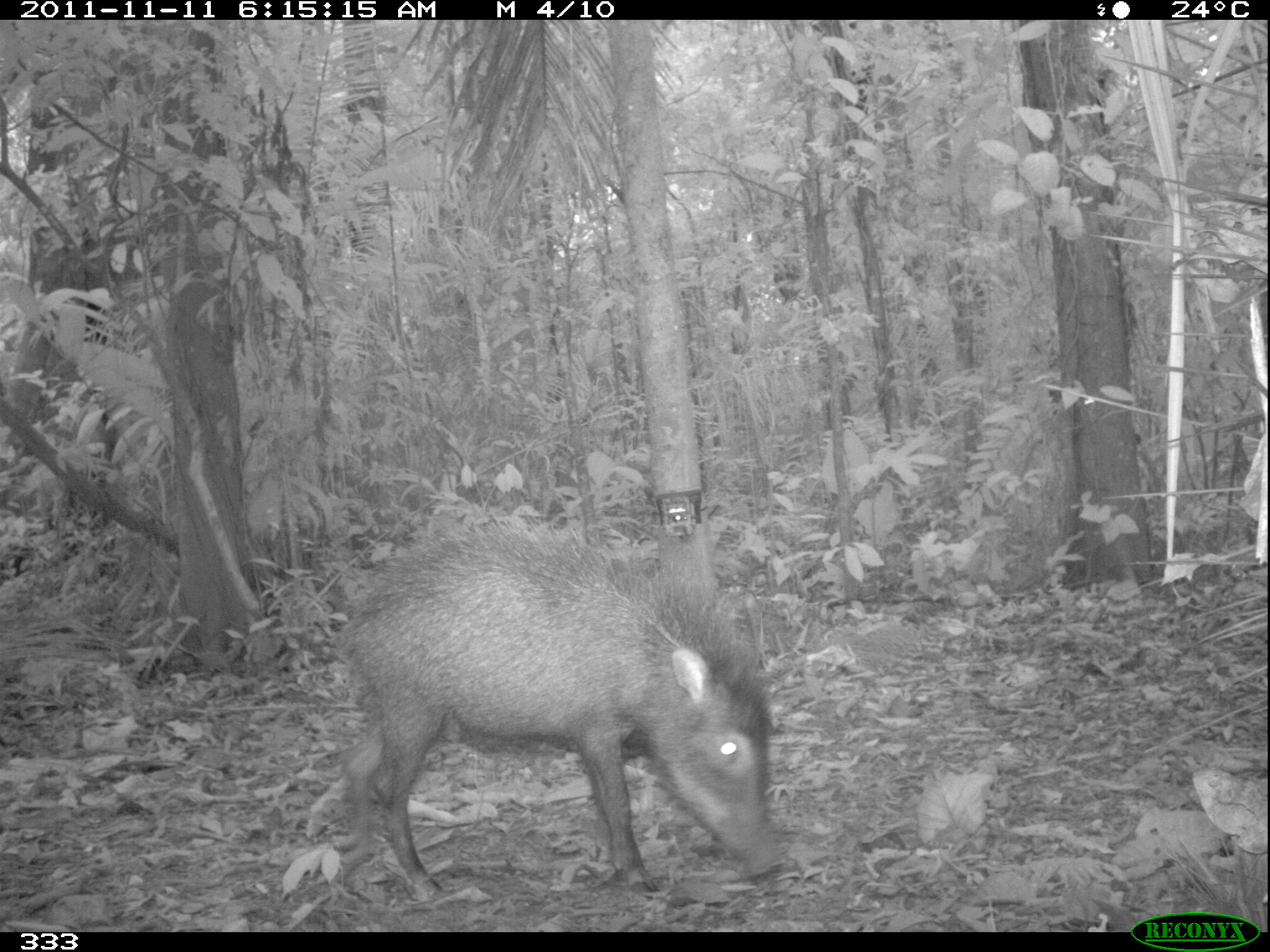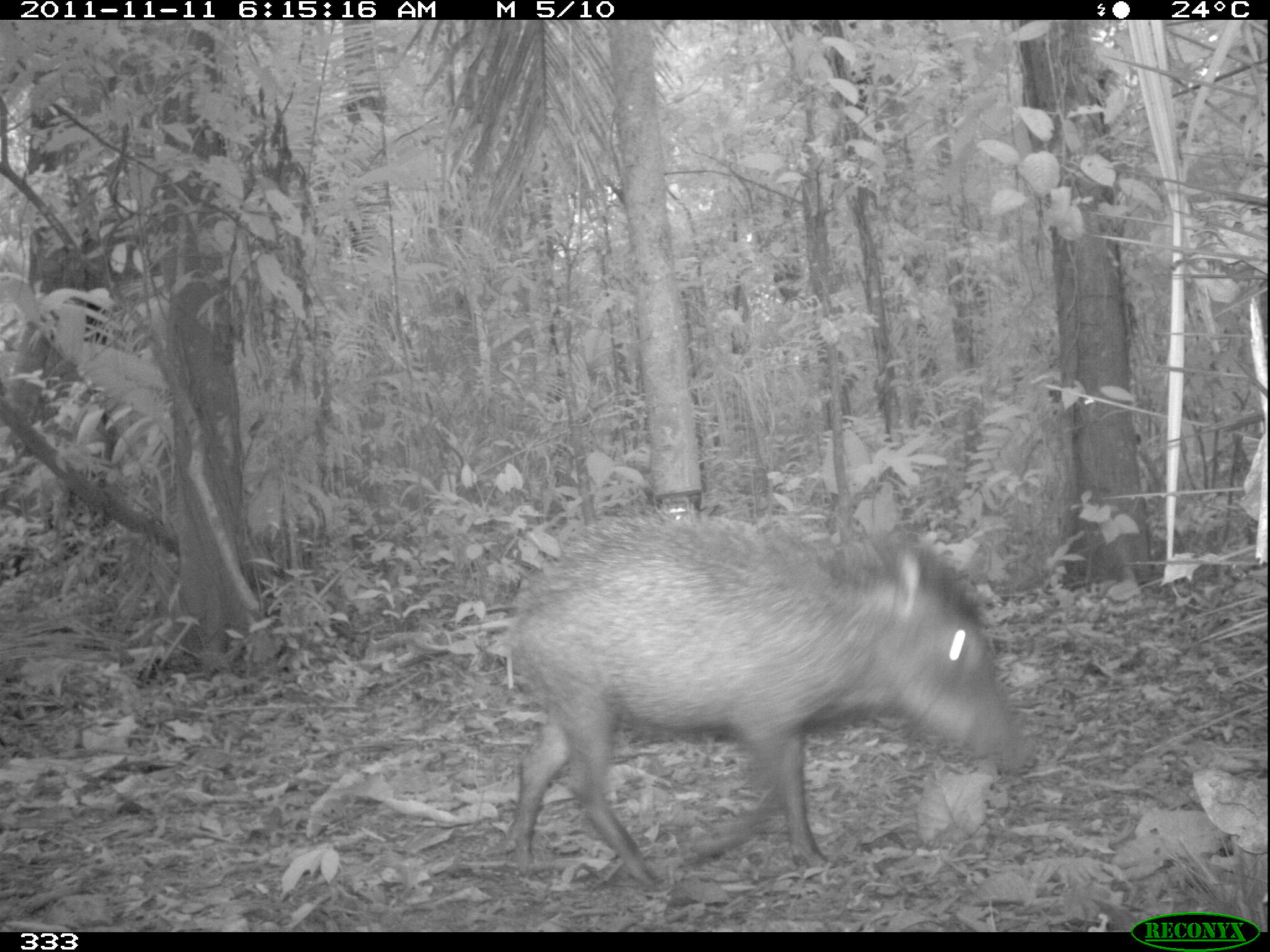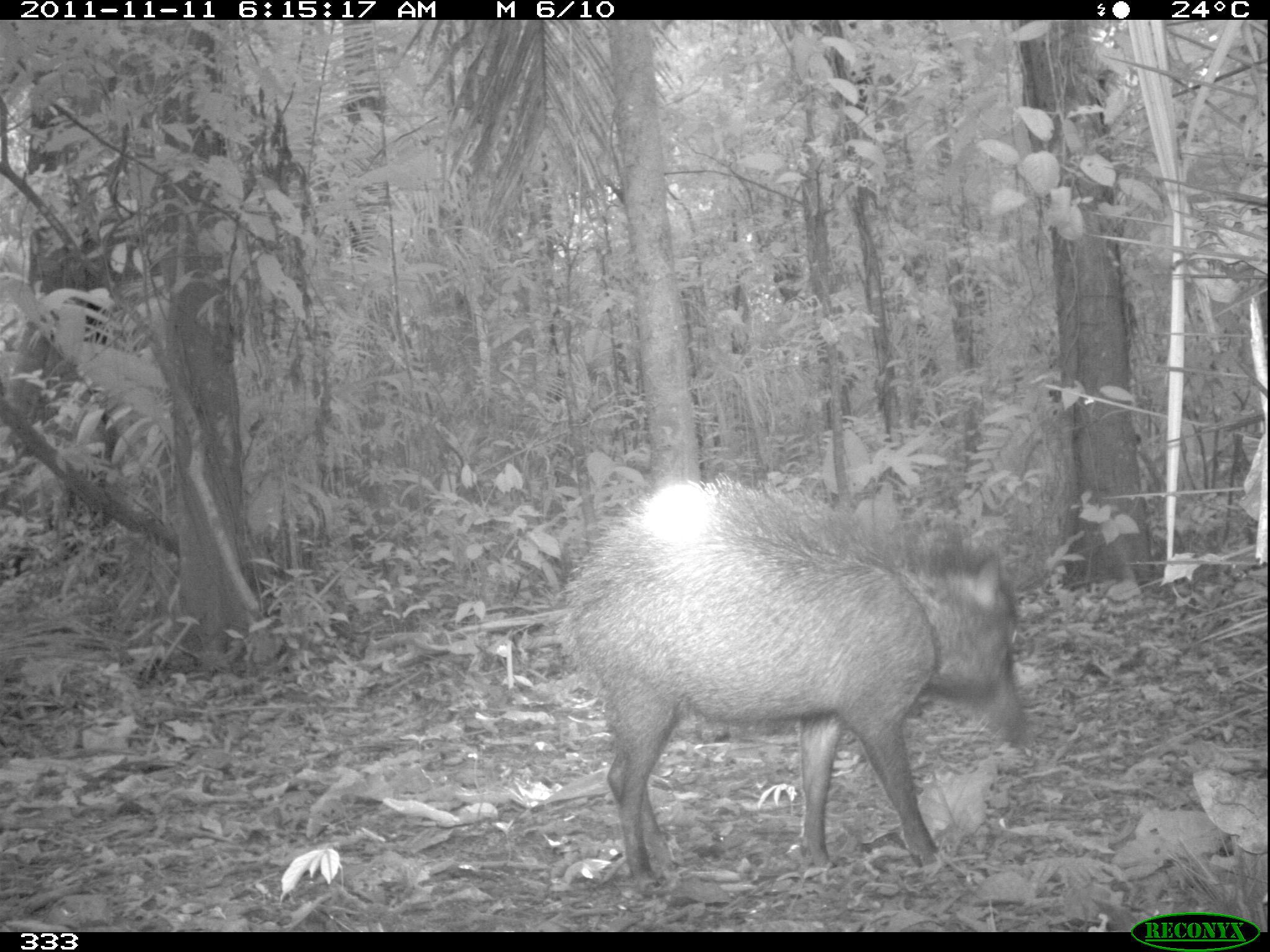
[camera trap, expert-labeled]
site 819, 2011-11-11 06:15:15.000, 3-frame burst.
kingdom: Animalia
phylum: Chordata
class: Mammalia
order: Artiodactyla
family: Tayassuidae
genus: Tayassu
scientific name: Tayassu pecari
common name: white-lipped peccary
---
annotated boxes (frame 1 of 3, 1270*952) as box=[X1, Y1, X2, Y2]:
tayassu pecari: box=[338, 511, 790, 902]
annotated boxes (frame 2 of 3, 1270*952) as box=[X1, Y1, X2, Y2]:
tayassu pecari: box=[499, 499, 1037, 882]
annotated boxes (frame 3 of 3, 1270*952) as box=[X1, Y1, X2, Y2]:
tayassu pecari: box=[558, 468, 1034, 898]